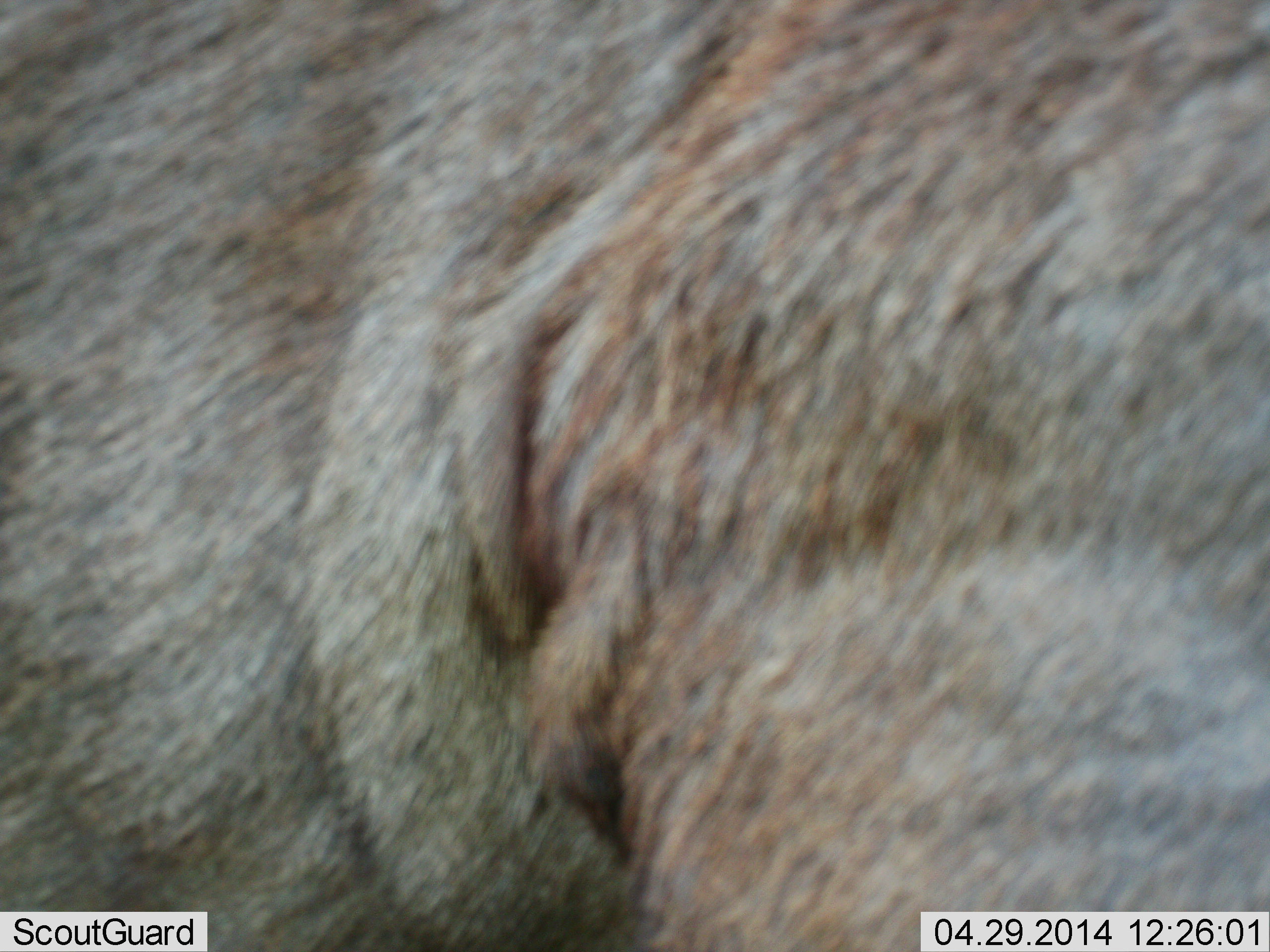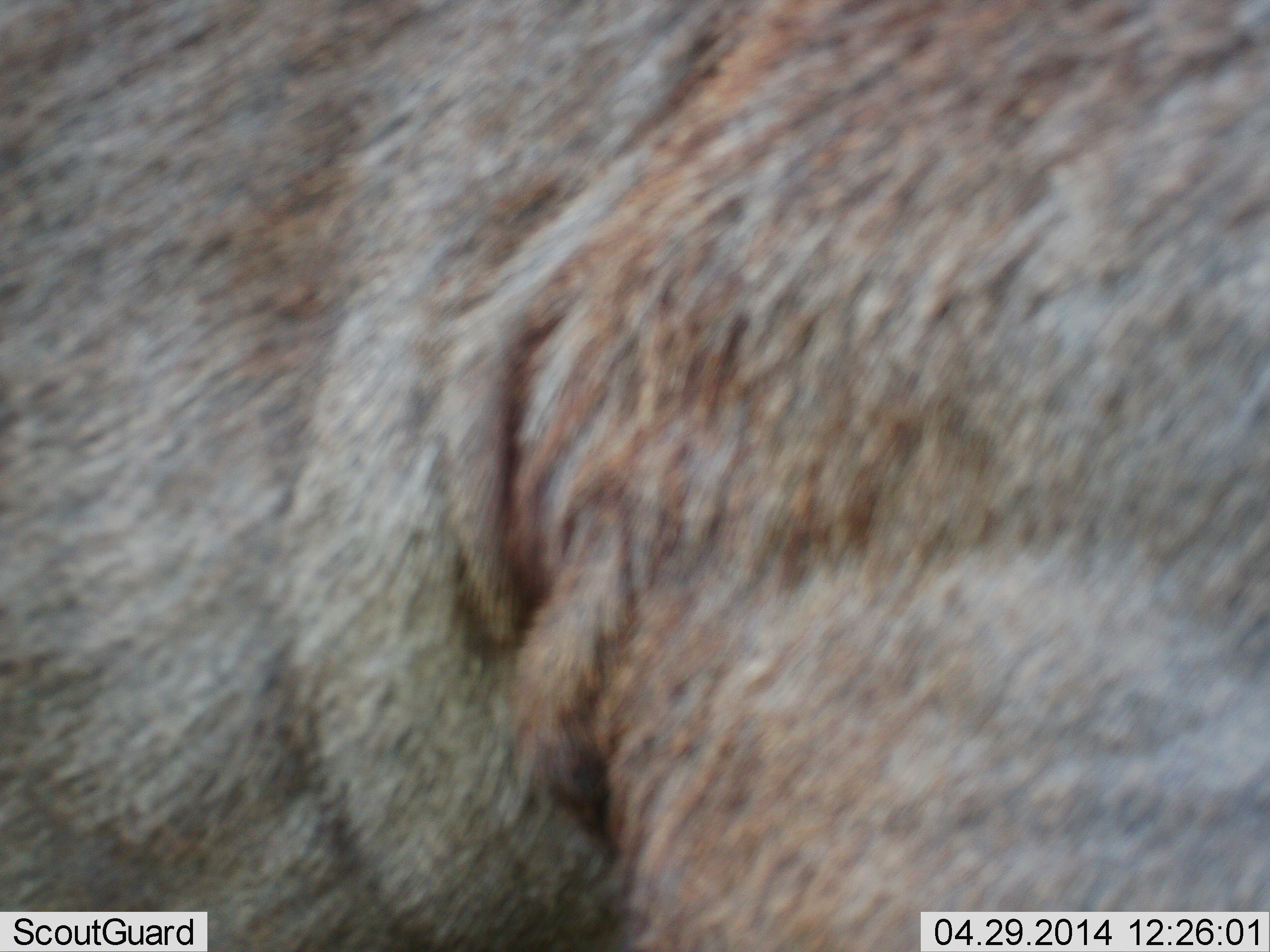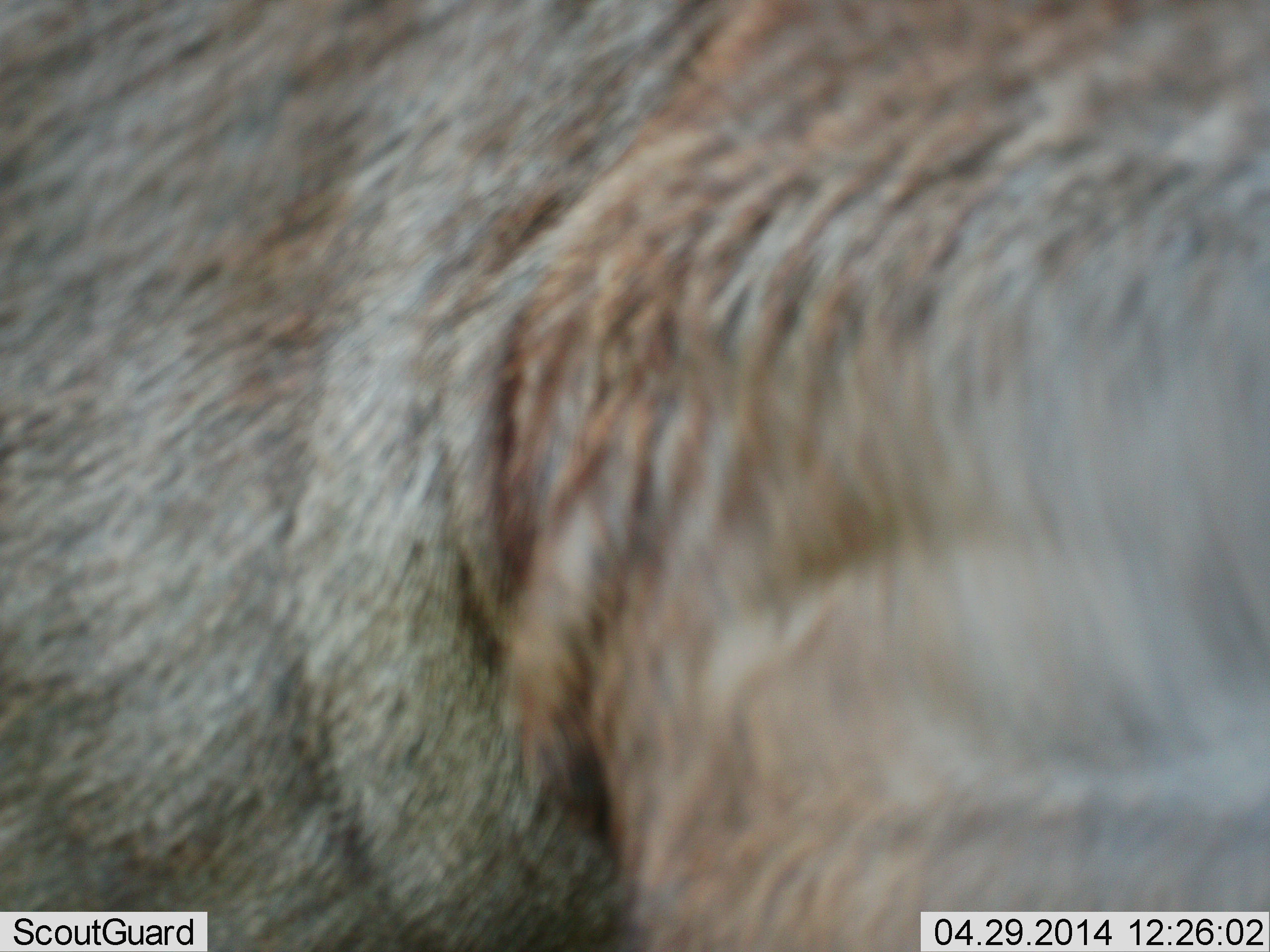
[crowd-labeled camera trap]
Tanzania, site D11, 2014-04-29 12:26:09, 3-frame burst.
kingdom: Animalia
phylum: Chordata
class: Mammalia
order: Artiodactyla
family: Bovidae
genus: Connochaetes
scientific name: Connochaetes taurinus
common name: blue wildebeest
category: wildebeest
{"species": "wildebeest (blue wildebeest) (Connochaetes taurinus)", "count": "1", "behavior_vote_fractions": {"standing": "100%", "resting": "0%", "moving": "0%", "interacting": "0%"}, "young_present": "0%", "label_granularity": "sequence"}